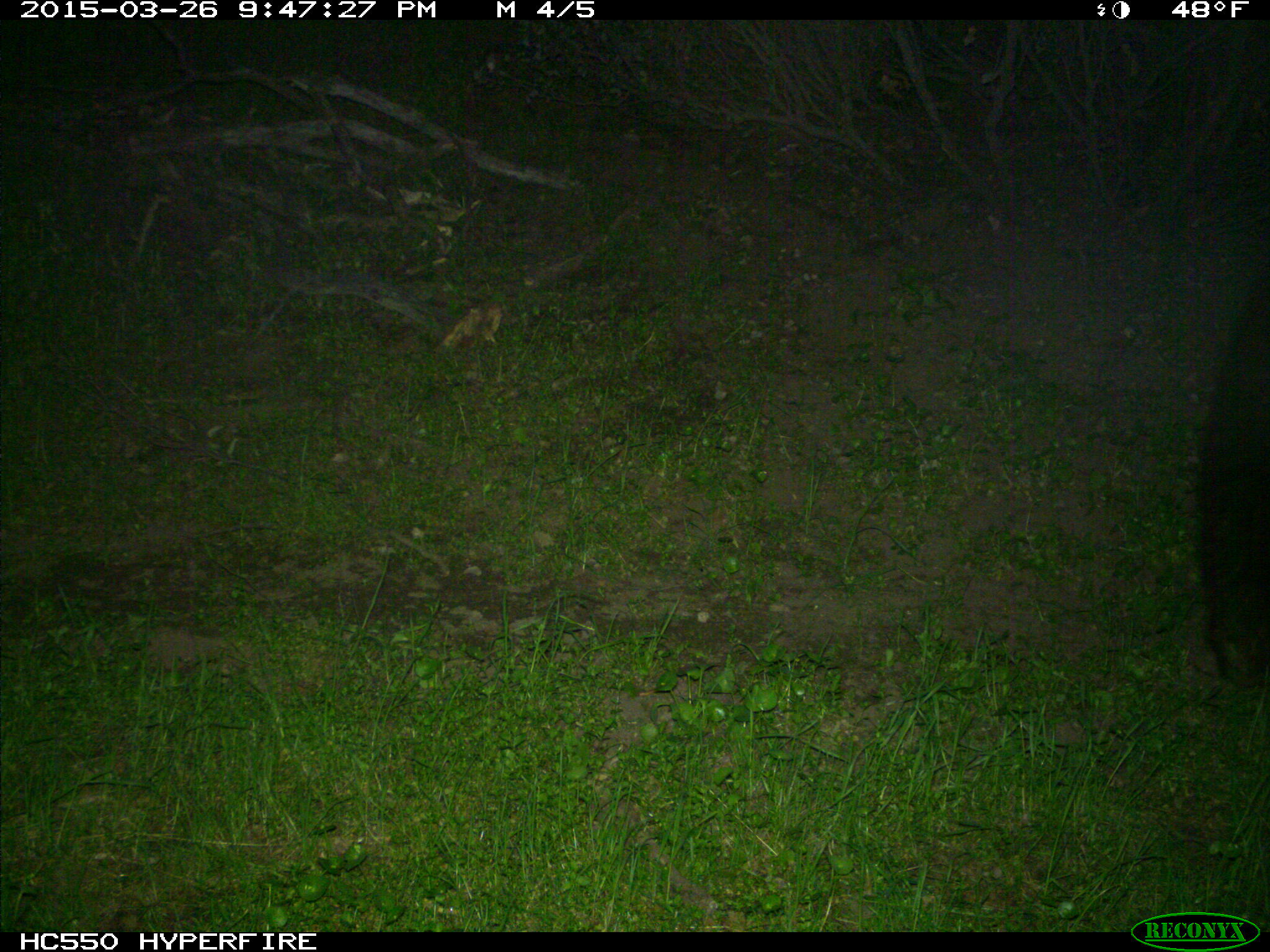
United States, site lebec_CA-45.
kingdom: Animalia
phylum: Chordata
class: Mammalia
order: Carnivora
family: Ursidae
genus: Ursus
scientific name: Ursus americanus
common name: american black bear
Ursus americanus (american black bear).